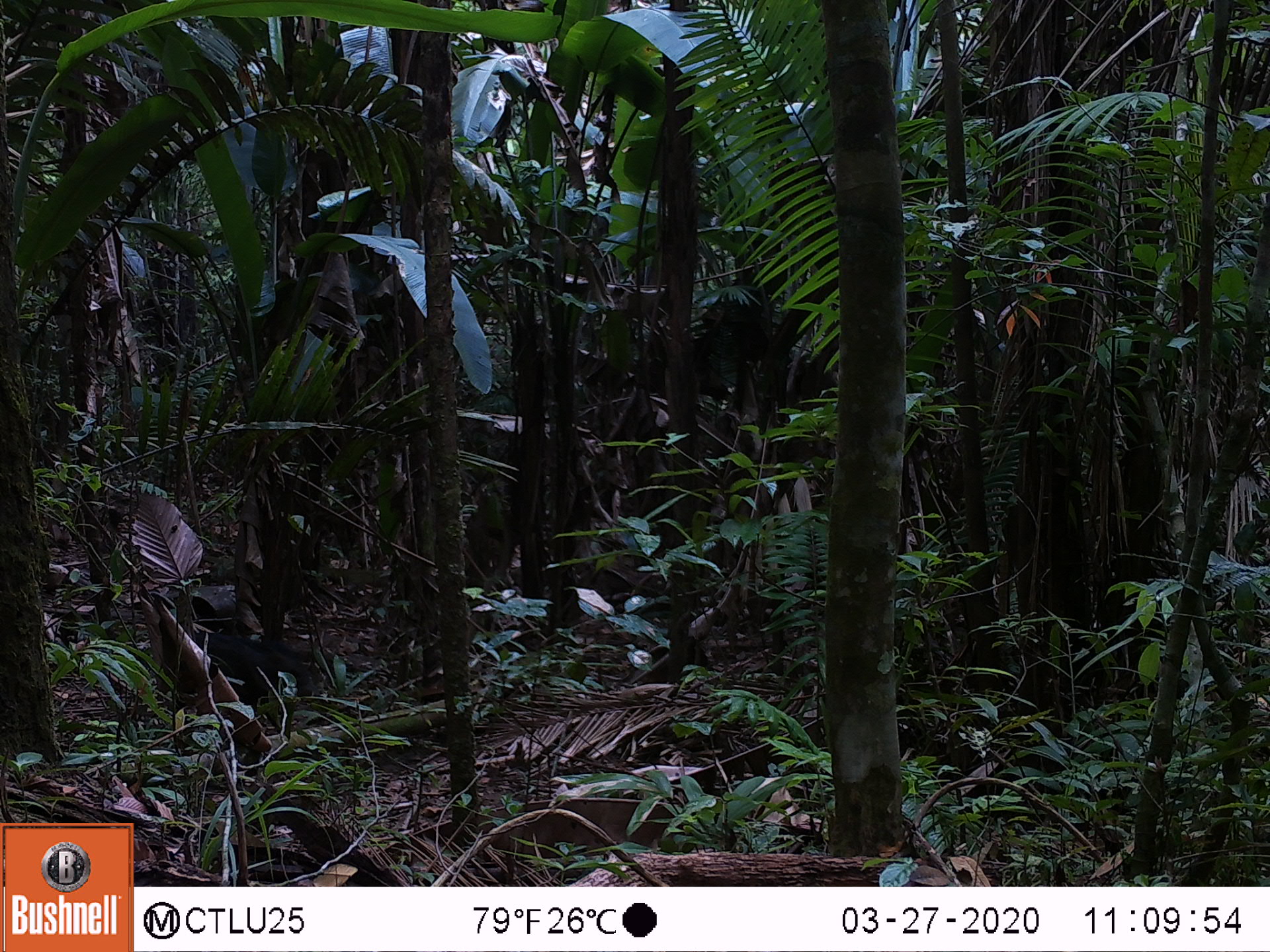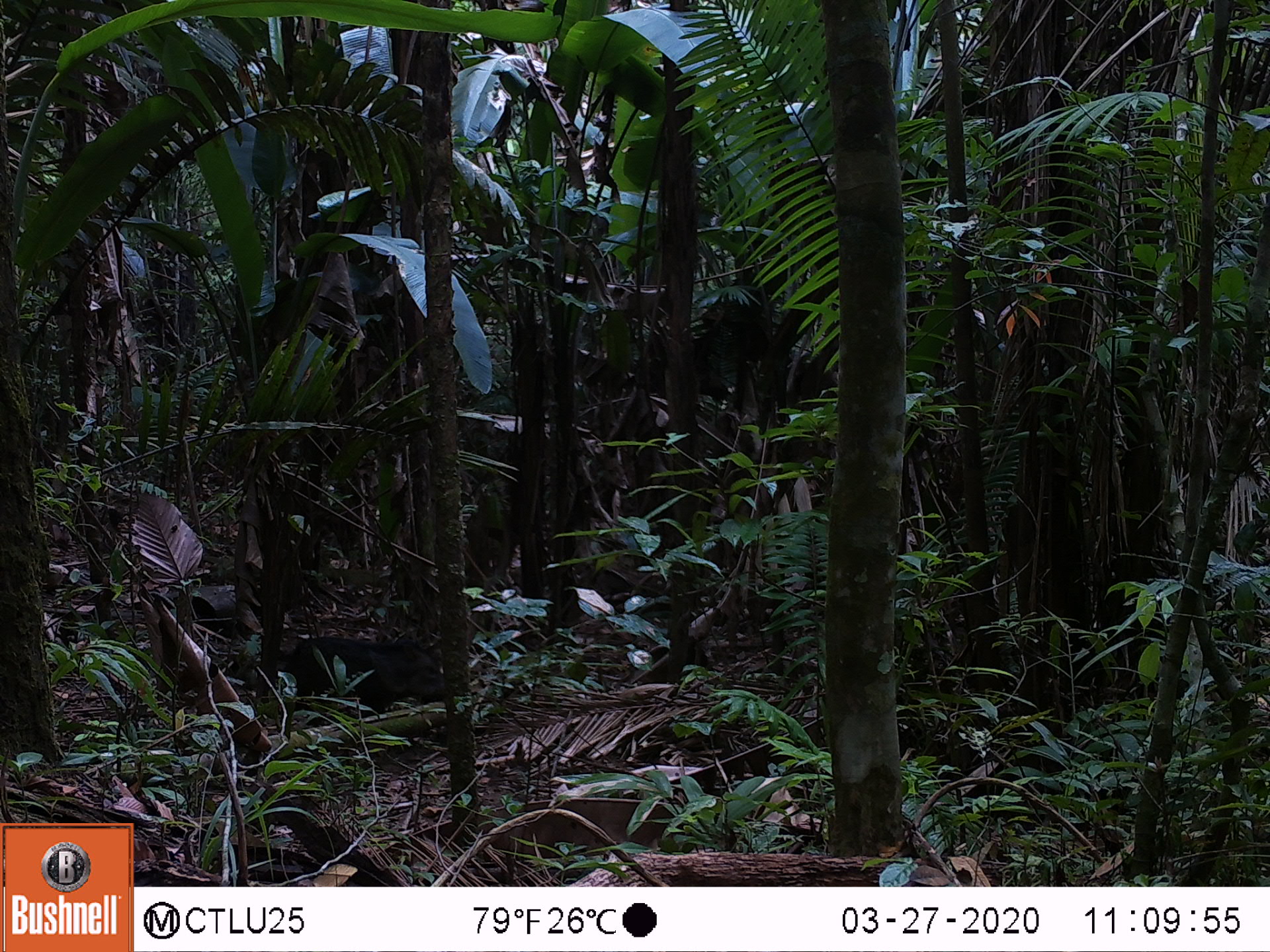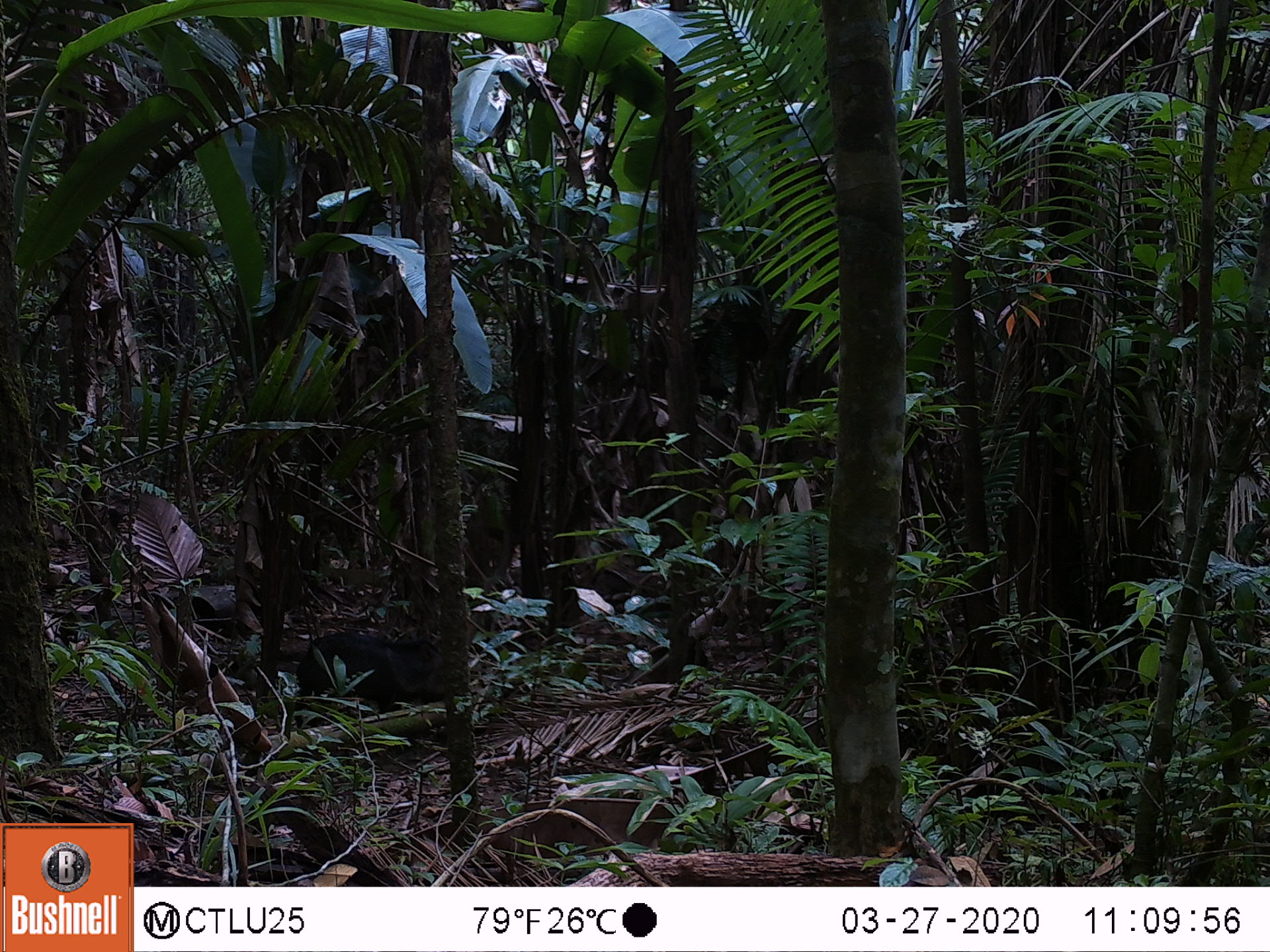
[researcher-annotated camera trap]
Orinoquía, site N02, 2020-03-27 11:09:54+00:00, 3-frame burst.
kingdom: Animalia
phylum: Chordata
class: Mammalia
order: Artiodactyla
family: Tayassuidae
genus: Pecari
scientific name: Pecari tajacu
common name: collared peccary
Collared peccary (Pecari tajacu).